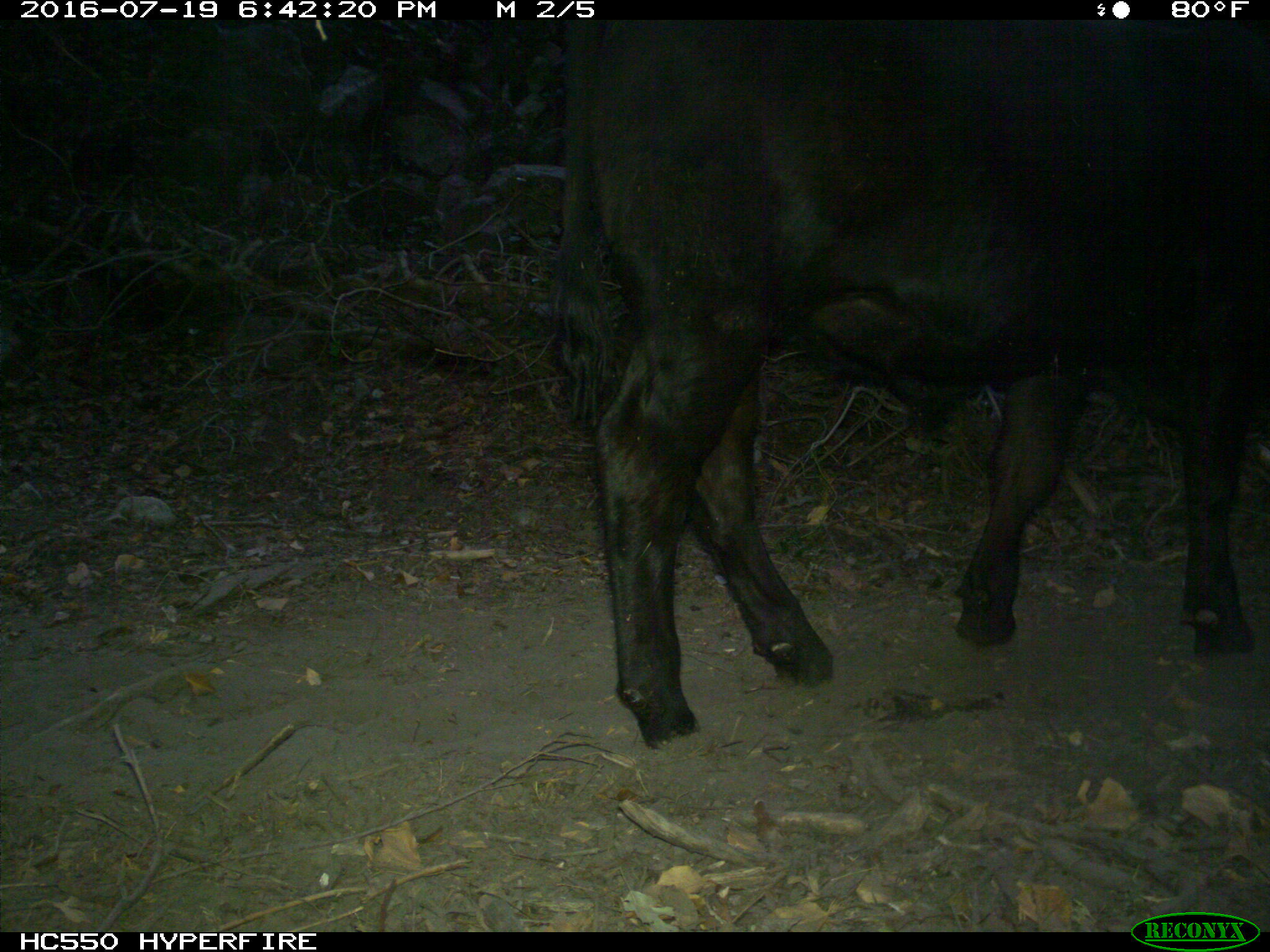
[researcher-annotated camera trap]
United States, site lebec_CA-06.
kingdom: Animalia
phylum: Chordata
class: Mammalia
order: Artiodactyla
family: Bovidae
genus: Bos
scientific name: Bos taurus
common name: domestic cow